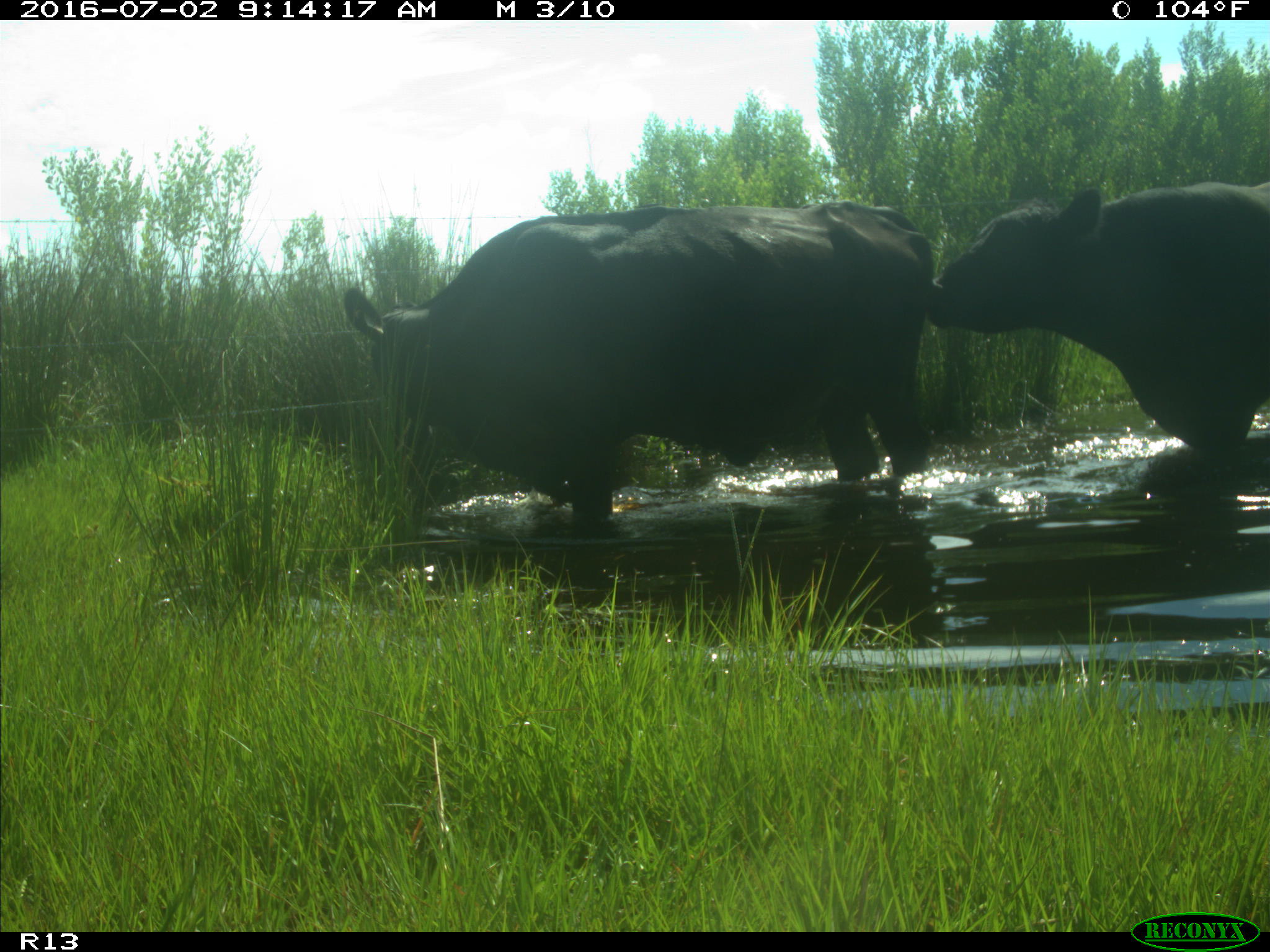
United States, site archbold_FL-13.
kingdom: Animalia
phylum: Chordata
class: Mammalia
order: Artiodactyla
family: Bovidae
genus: Bos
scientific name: Bos taurus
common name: domestic cow